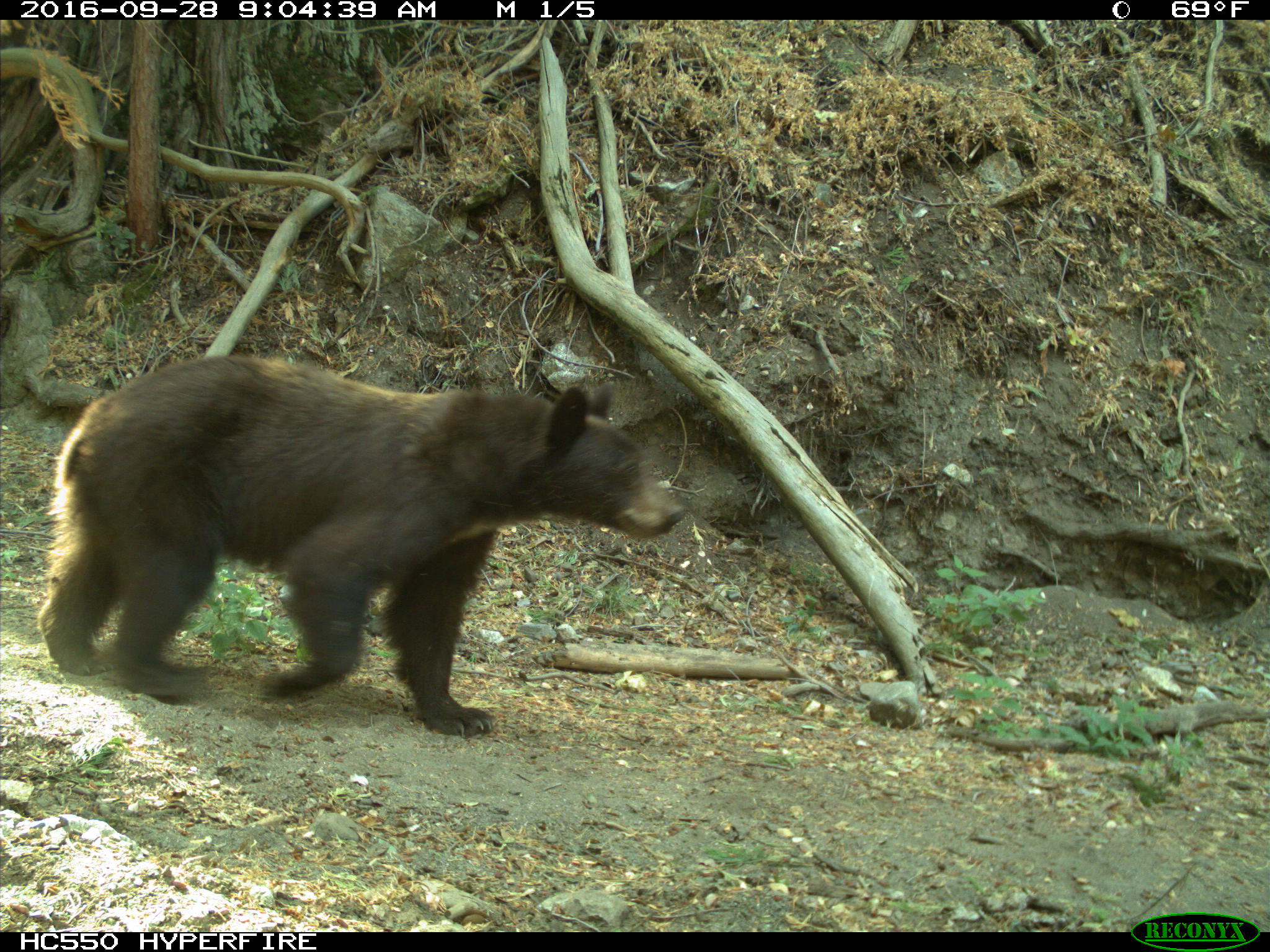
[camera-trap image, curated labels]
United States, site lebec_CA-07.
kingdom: Animalia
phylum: Chordata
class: Mammalia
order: Carnivora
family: Ursidae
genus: Ursus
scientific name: Ursus americanus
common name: american black bear